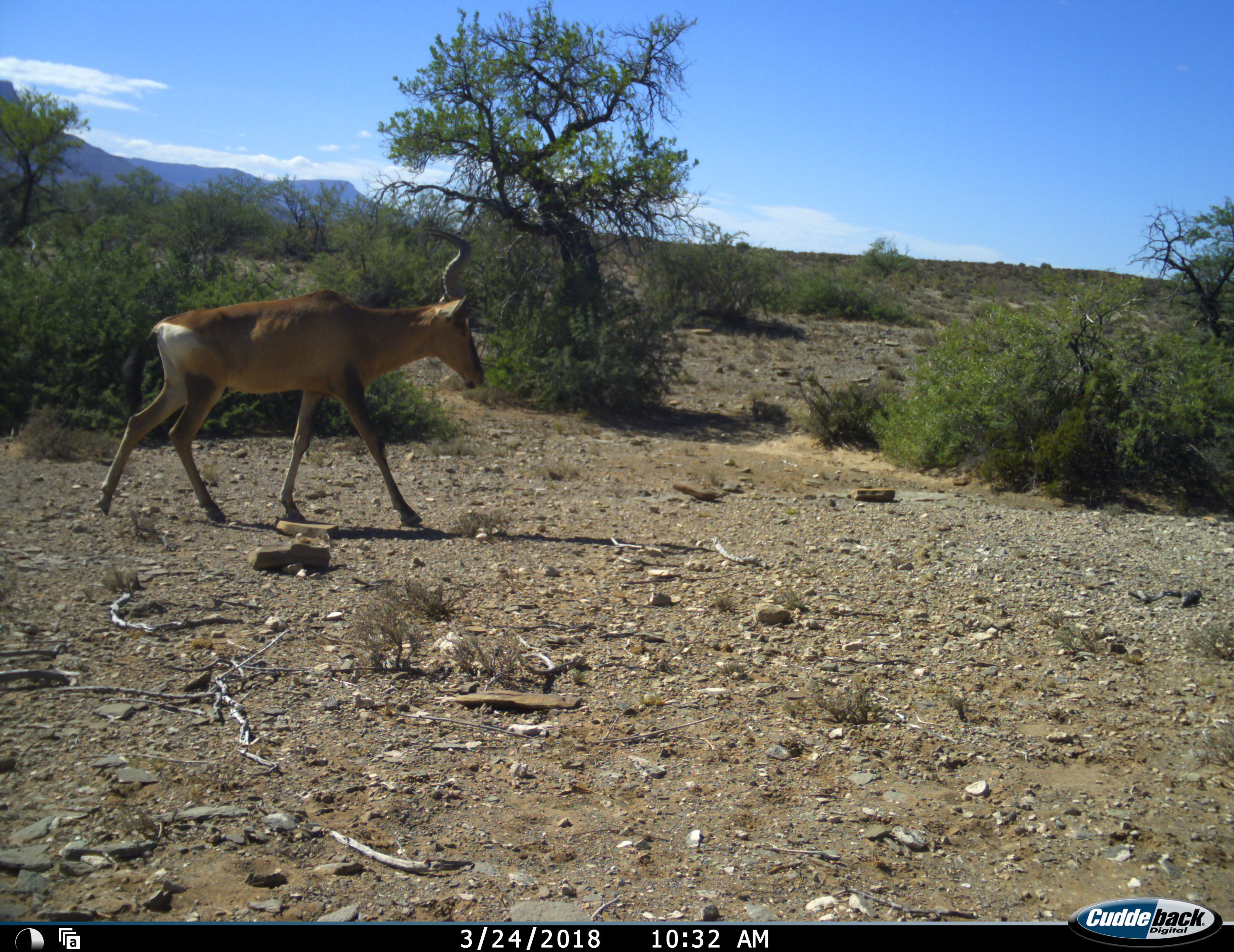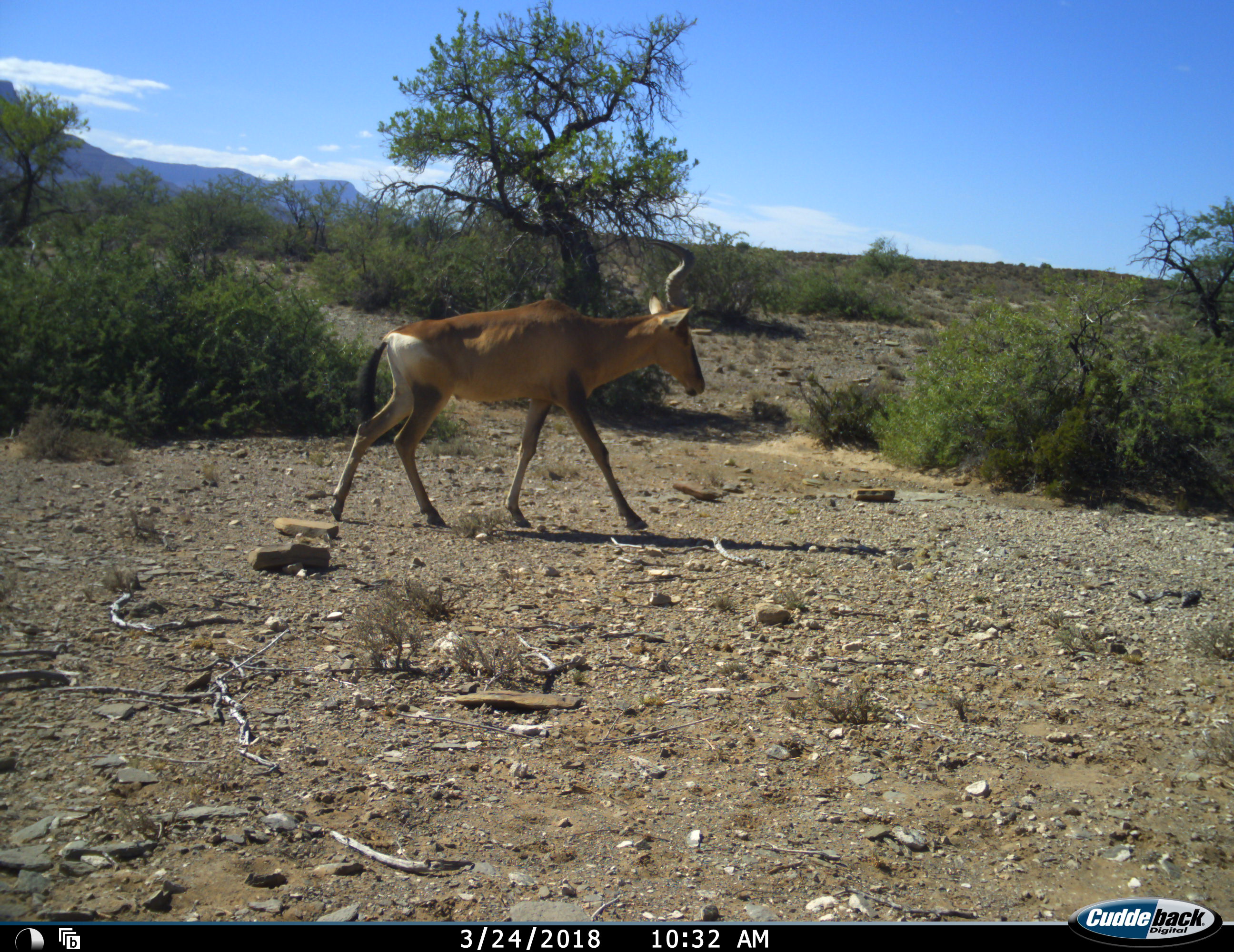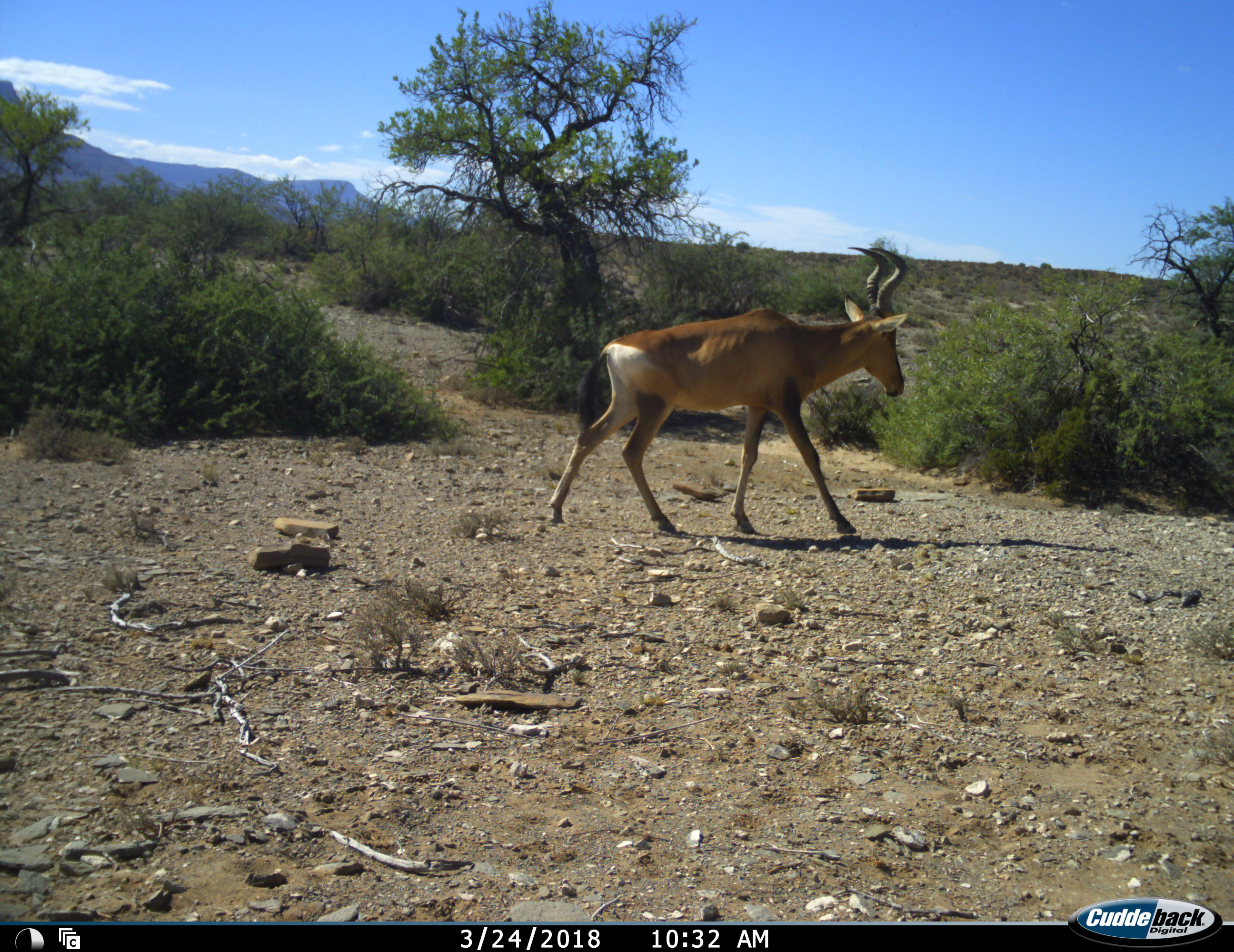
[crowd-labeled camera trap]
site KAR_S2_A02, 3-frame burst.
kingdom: Animalia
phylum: Chordata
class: Mammalia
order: Artiodactyla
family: Bovidae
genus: Alcelaphus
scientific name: Alcelaphus buselaphus caama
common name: red hartebeest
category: hartebeestred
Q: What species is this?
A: Hartebeestred (red hartebeest) (Alcelaphus buselaphus caama).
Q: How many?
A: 1.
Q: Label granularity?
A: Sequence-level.